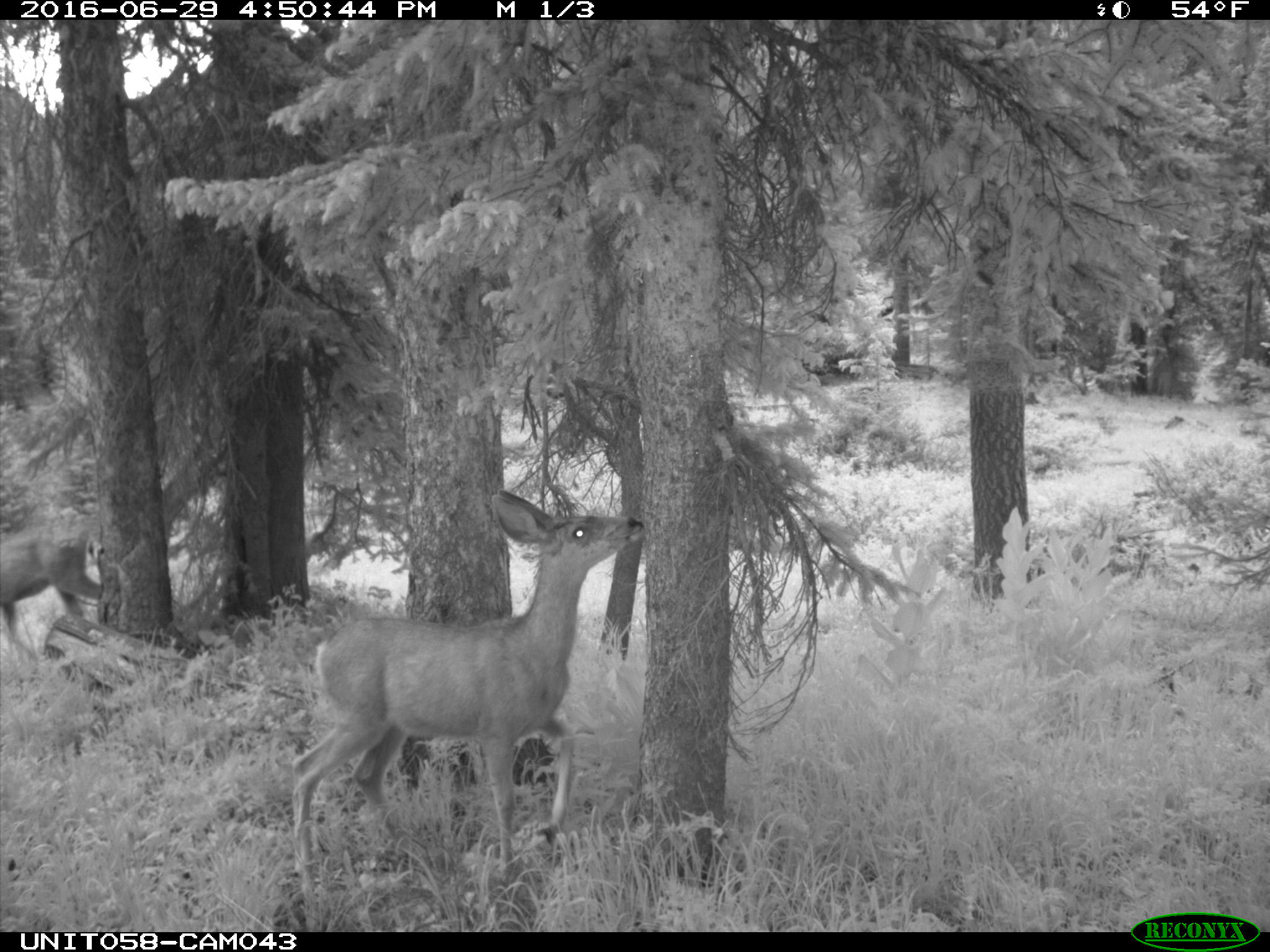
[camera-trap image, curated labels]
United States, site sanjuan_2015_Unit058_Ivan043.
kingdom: Animalia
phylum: Chordata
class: Mammalia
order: Artiodactyla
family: Cervidae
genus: Odocoileus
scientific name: Odocoileus hemionus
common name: mule deer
Odocoileus hemionus (mule deer).